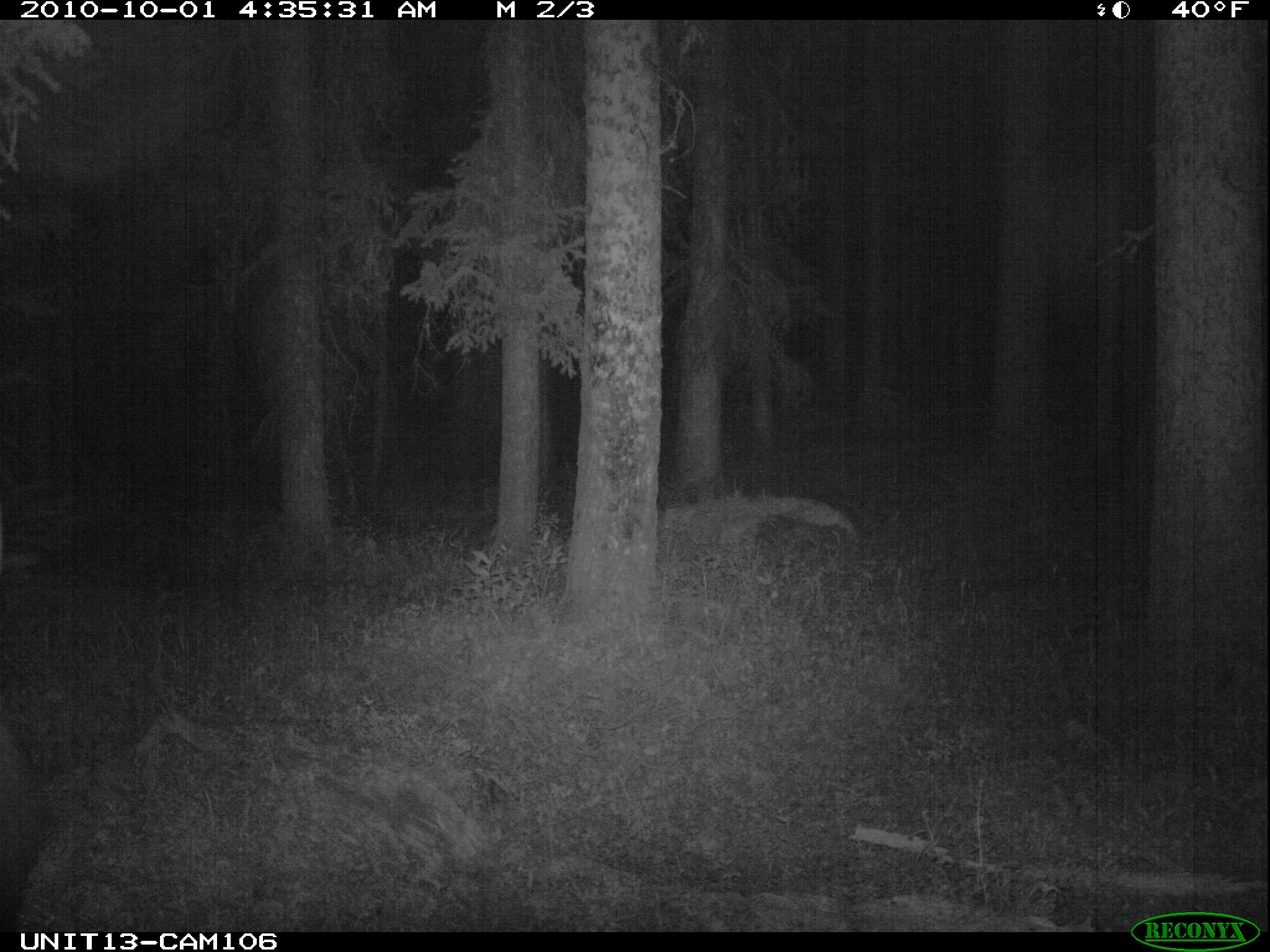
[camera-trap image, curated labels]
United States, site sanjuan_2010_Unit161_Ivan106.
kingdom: Animalia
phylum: Chordata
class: Mammalia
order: Artiodactyla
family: Cervidae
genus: Cervus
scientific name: Cervus elaphus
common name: red deer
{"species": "Cervus elaphus (red deer)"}